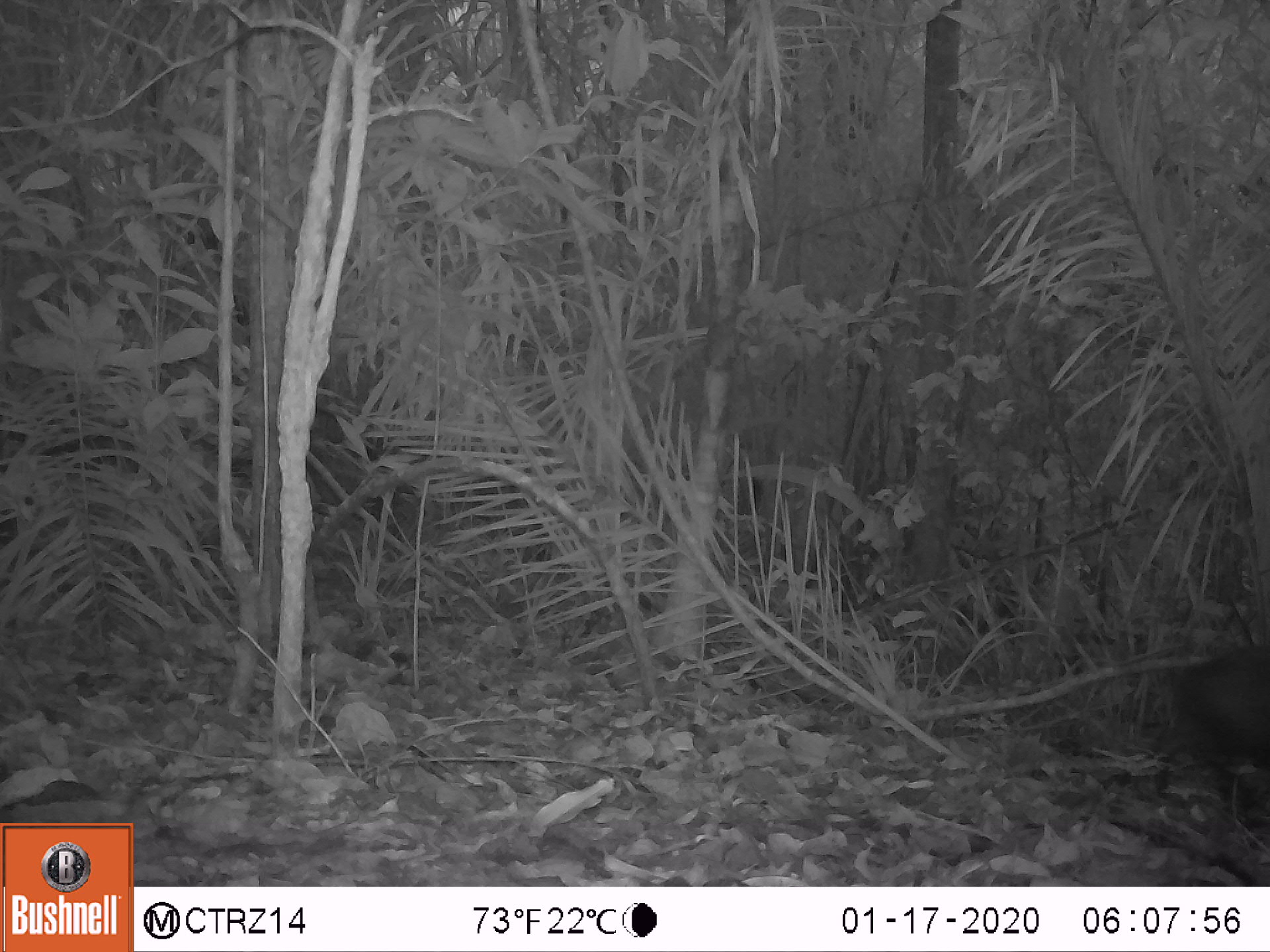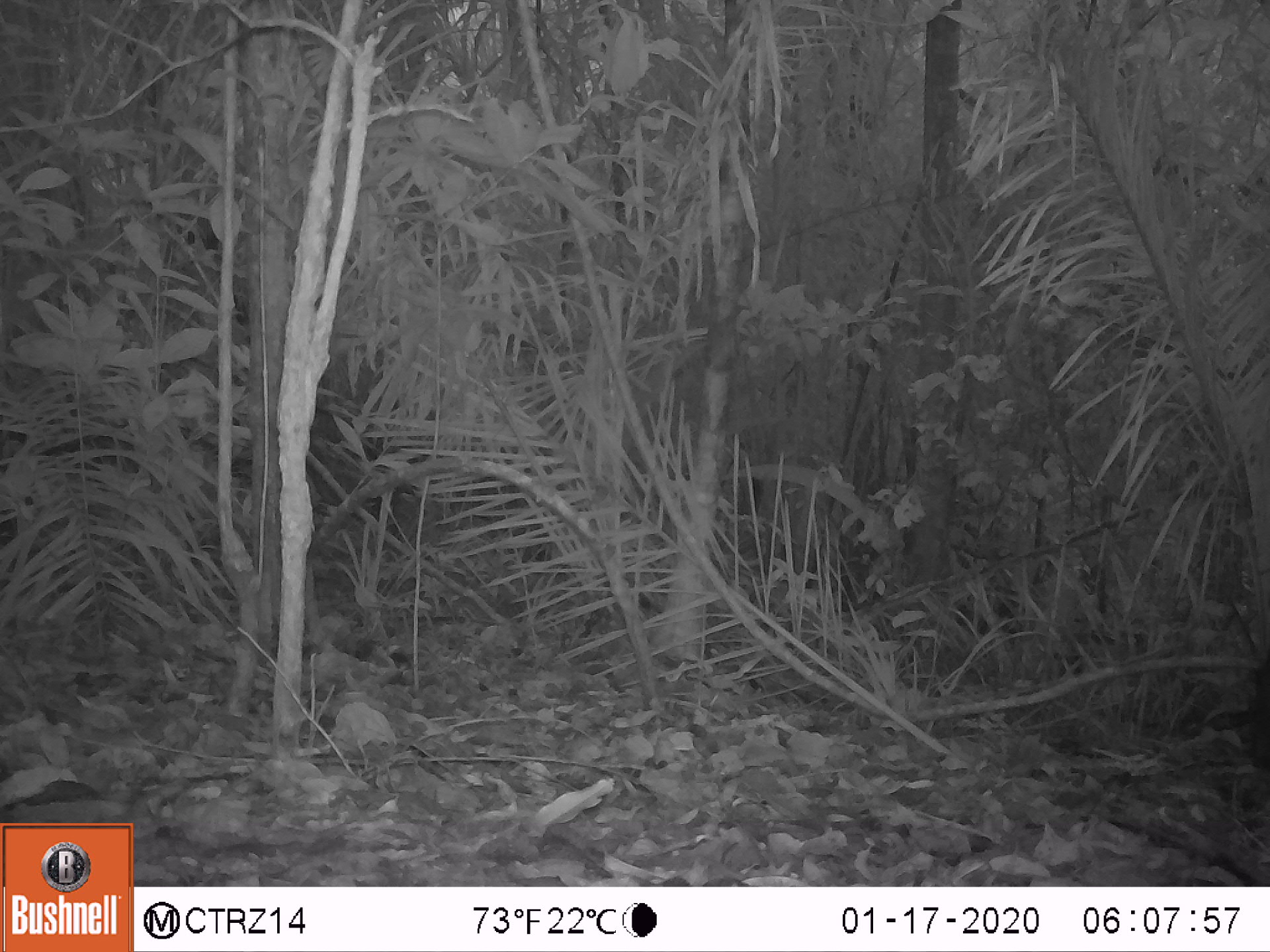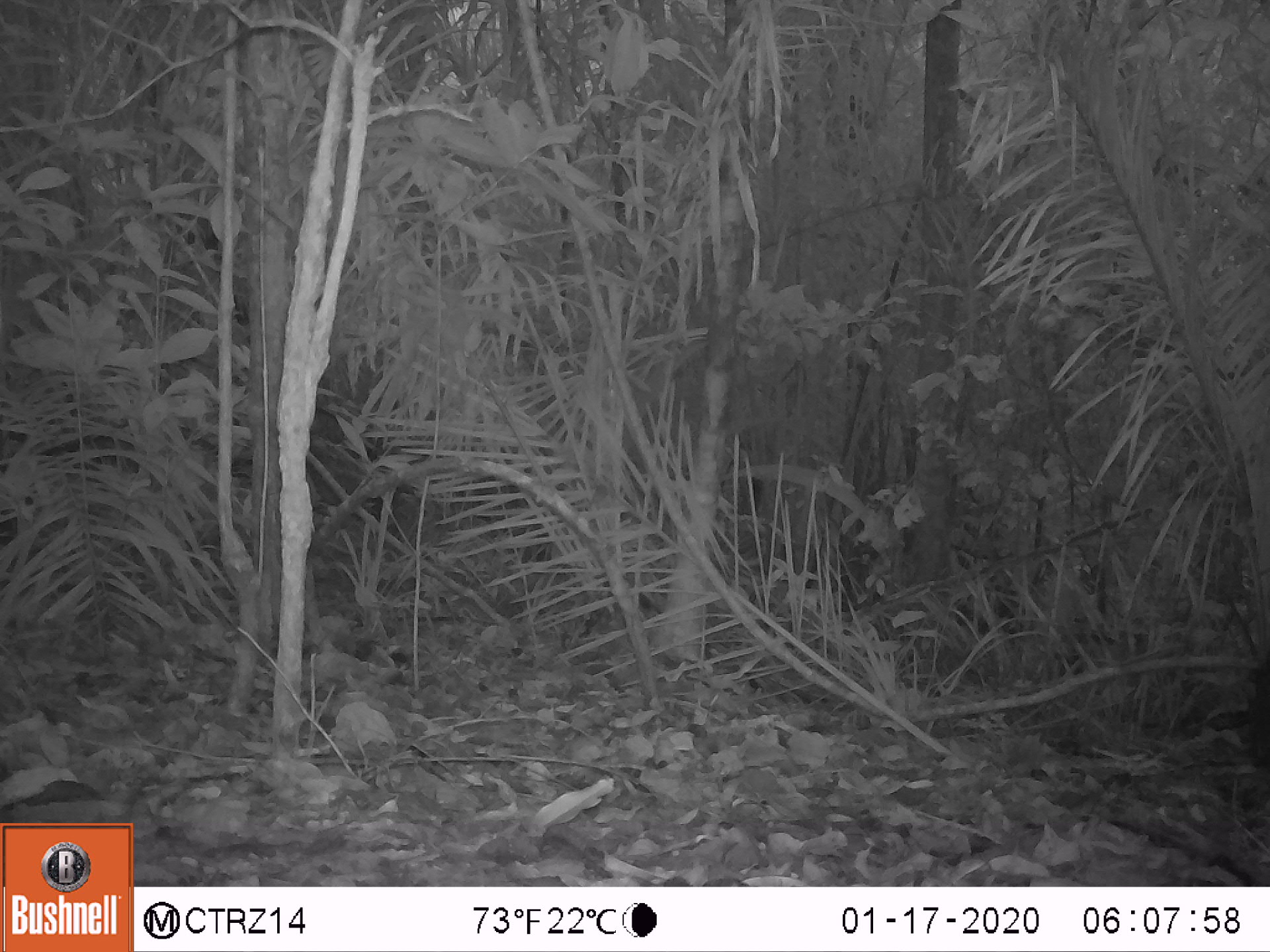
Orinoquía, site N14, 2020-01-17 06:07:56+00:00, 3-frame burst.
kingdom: Animalia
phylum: Chordata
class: Mammalia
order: Artiodactyla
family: Tayassuidae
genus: Pecari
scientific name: Pecari tajacu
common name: collared peccary